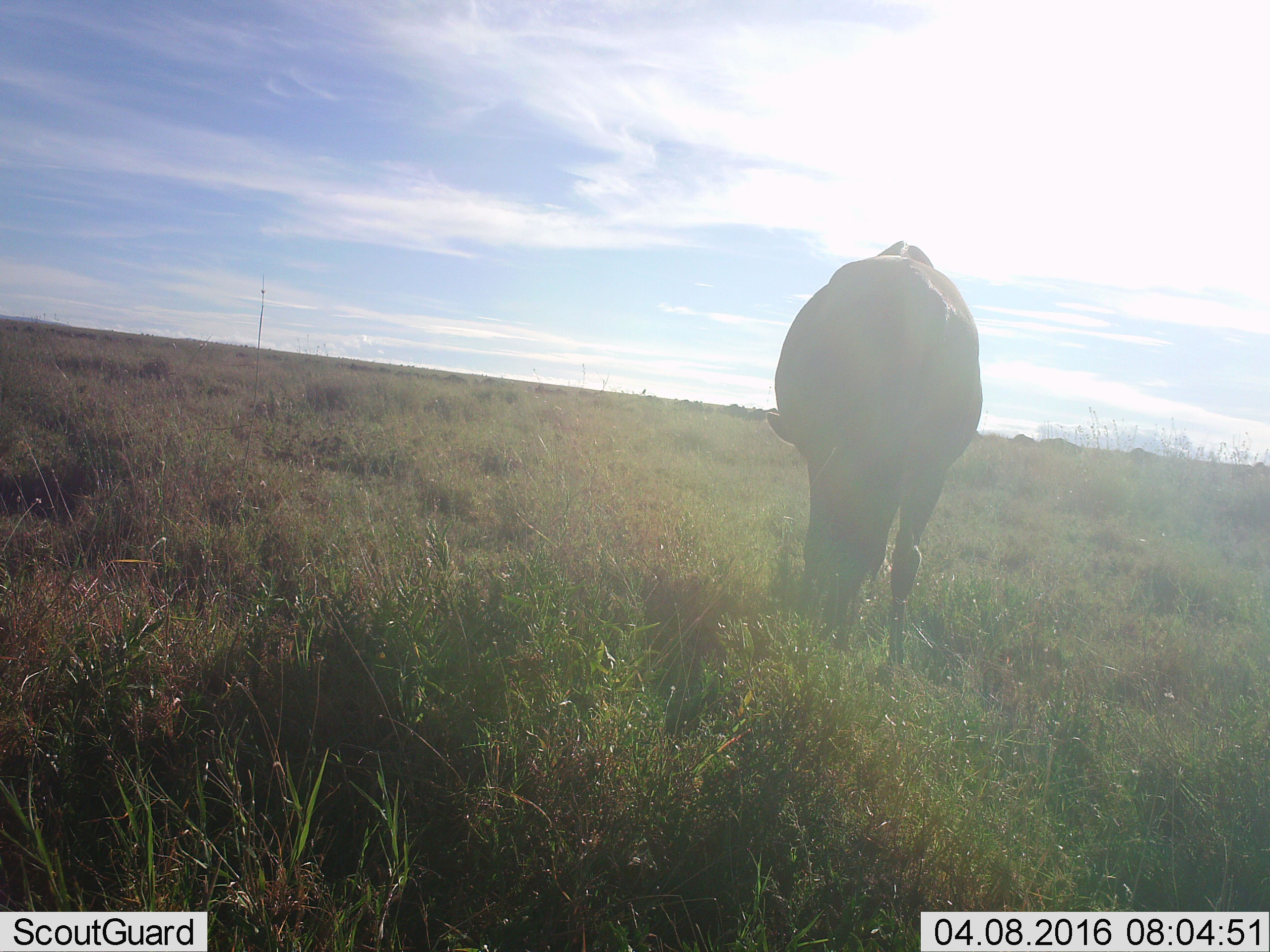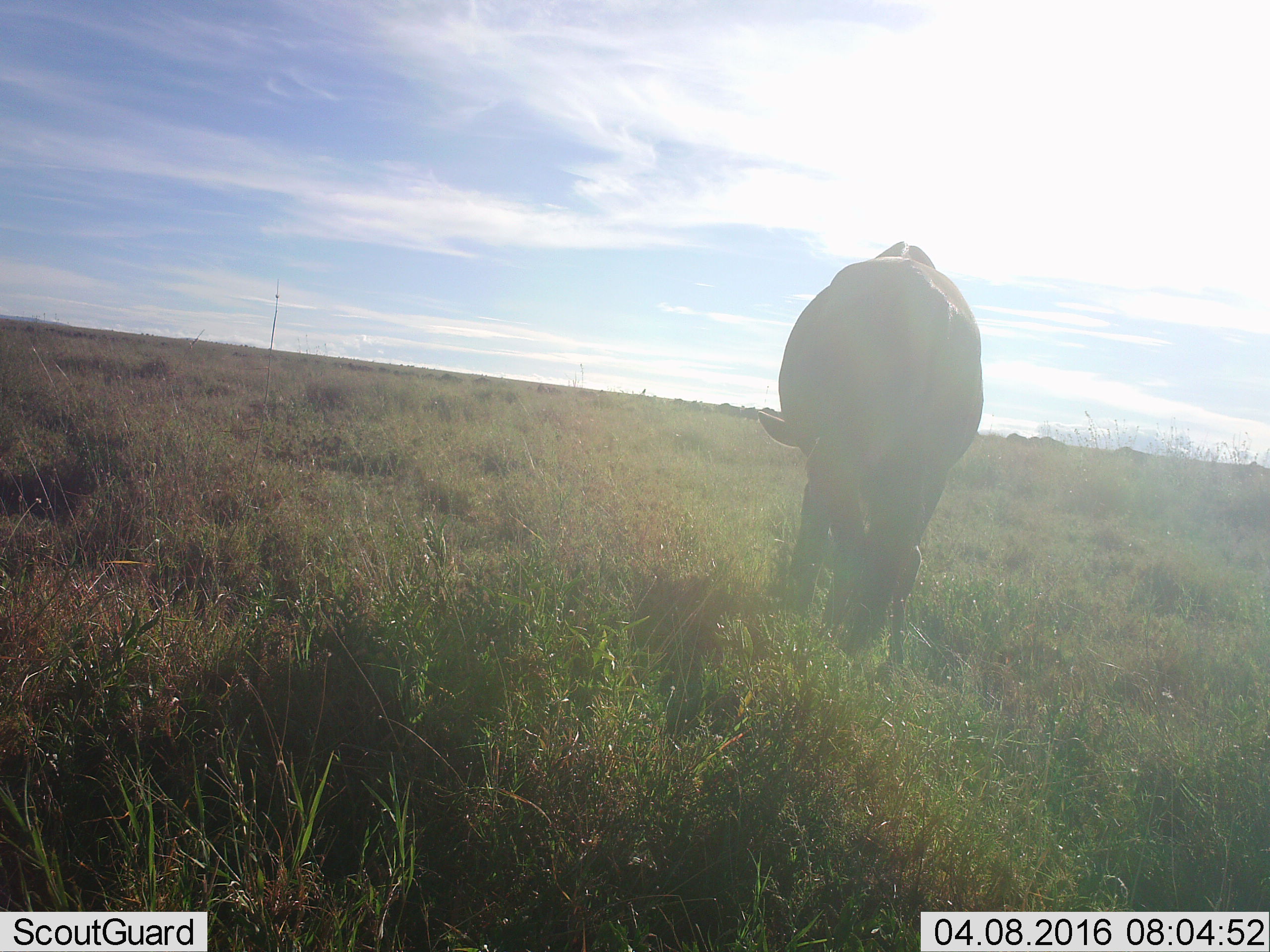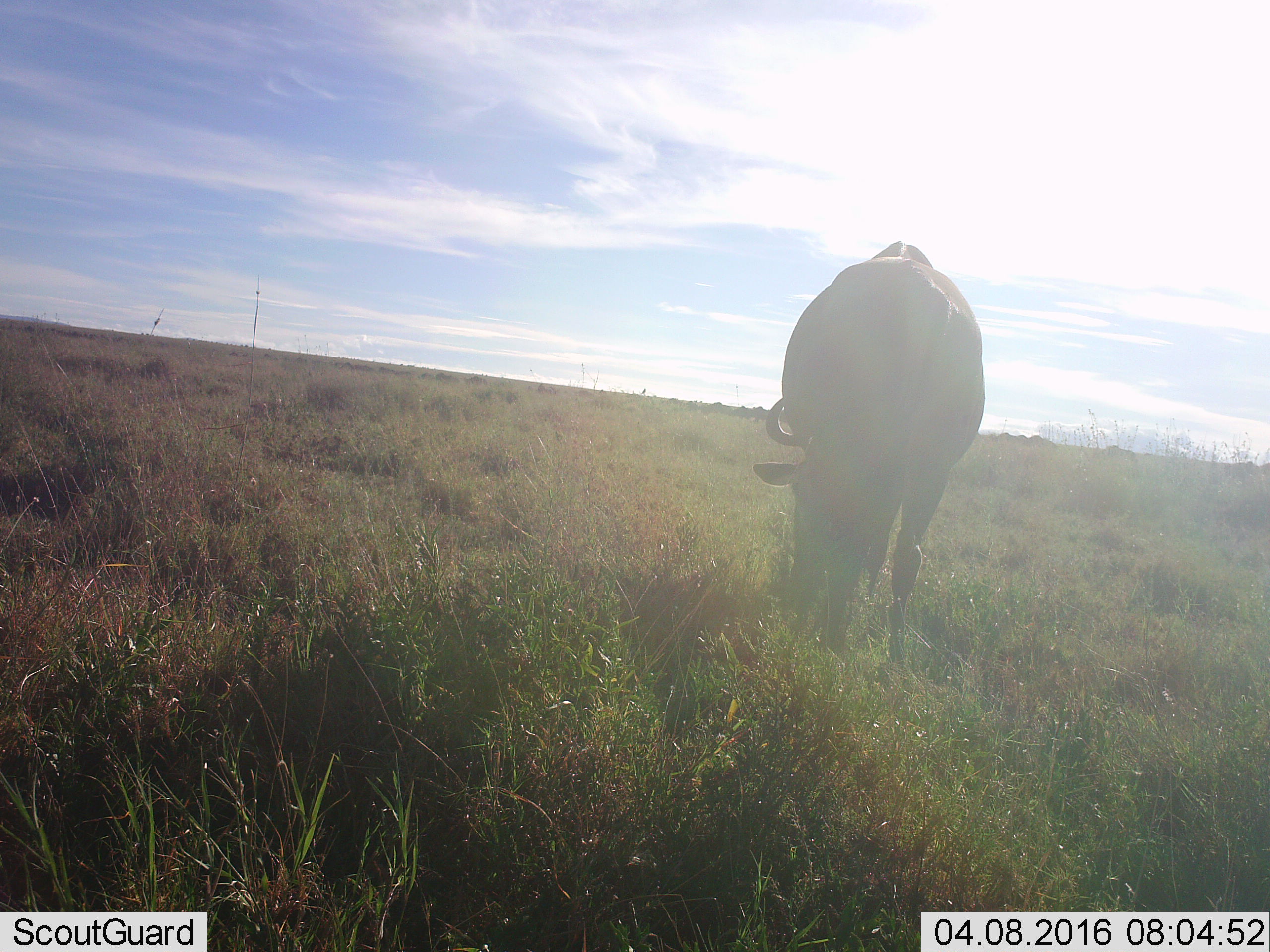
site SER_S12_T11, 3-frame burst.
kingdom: Animalia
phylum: Chordata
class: Mammalia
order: Artiodactyla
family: Bovidae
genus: Connochaetes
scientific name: Connochaetes taurinus taurinus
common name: blue wildebeest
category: wildebeestblue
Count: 1.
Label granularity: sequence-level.